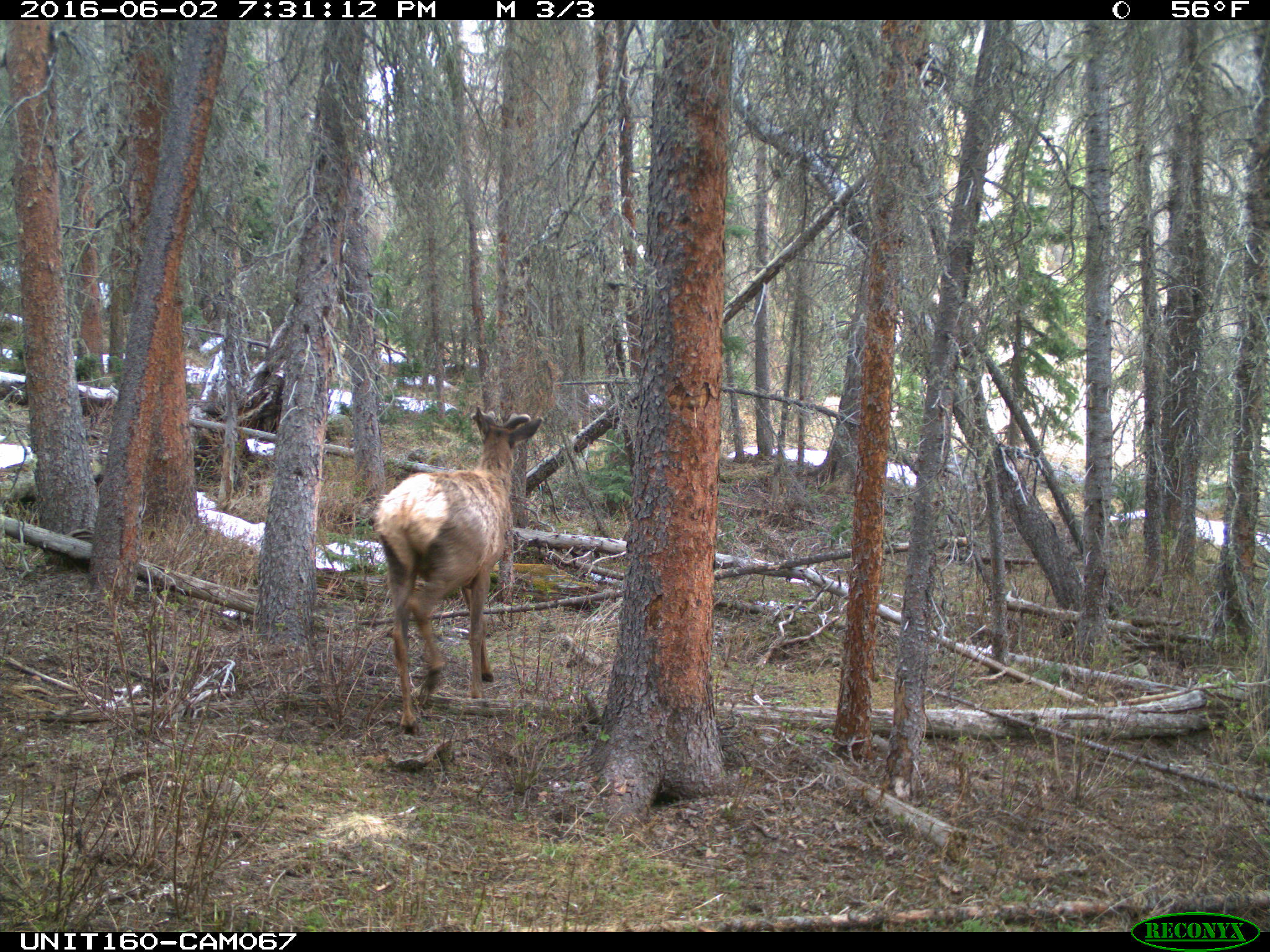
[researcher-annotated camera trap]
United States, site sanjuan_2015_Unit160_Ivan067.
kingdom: Animalia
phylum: Chordata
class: Mammalia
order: Artiodactyla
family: Cervidae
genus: Cervus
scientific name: Cervus elaphus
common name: red deer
Cervus elaphus (red deer).